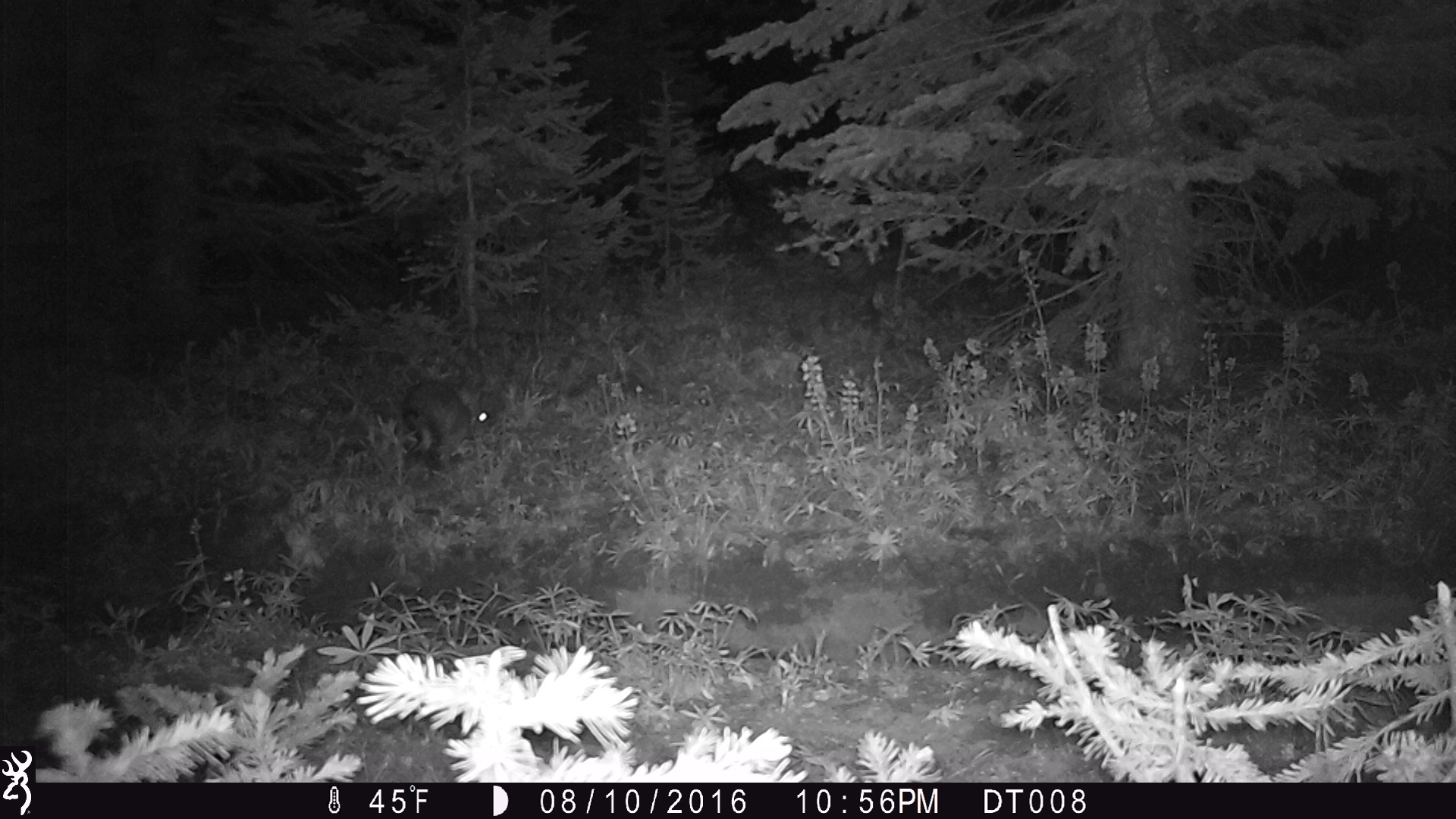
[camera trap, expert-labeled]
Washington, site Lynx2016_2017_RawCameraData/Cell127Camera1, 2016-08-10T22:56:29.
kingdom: Animalia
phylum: Chordata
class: Mammalia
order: Lagomorpha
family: Leporidae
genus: Lepus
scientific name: Lepus americanus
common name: snowshoe hare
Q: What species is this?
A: Lepus americanus (snowshoe hare).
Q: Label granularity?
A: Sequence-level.